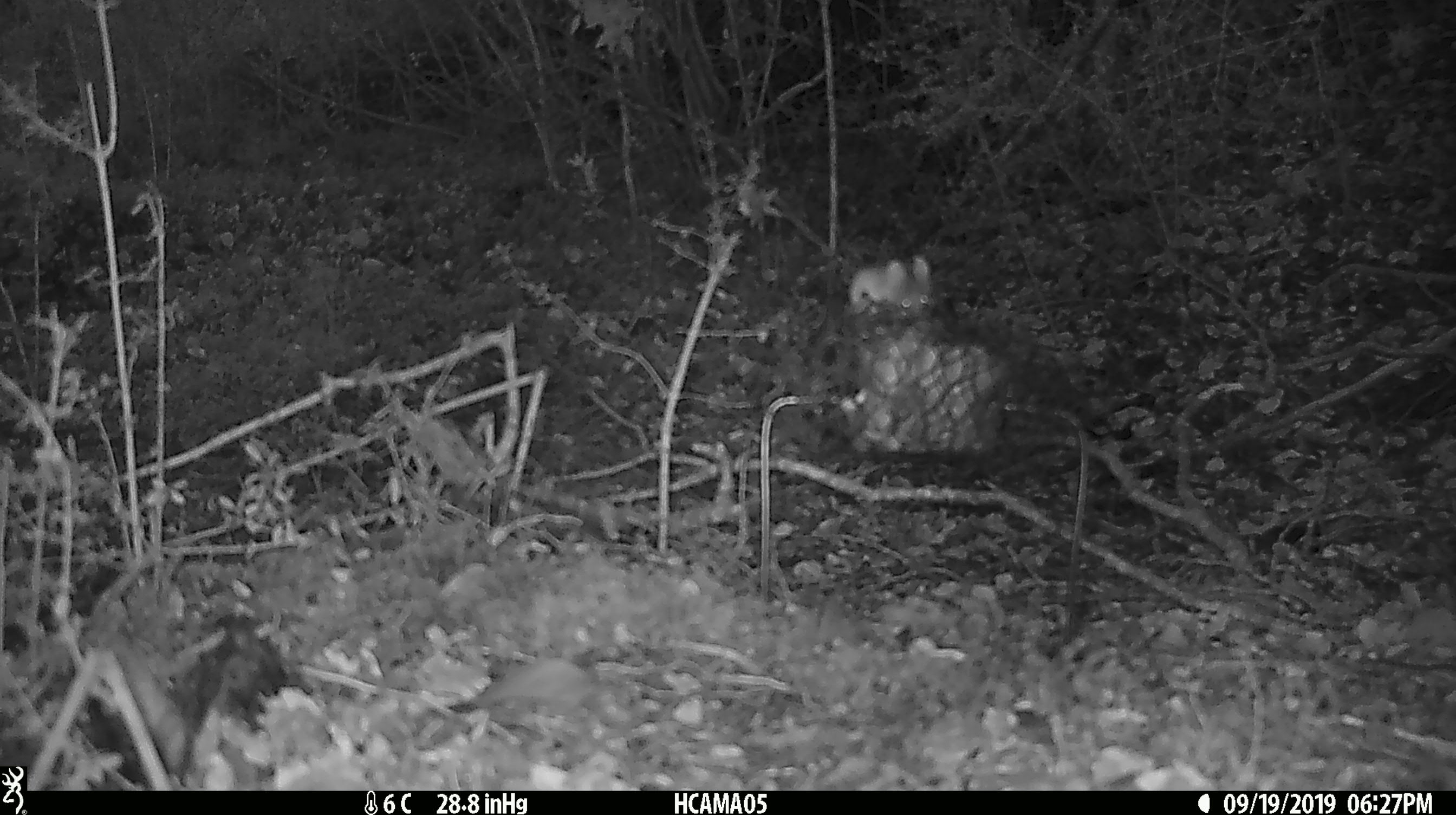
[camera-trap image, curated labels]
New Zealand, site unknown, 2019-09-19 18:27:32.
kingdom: Animalia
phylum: Chordata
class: Mammalia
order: Rodentia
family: Muridae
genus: Mus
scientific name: Mus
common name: mouse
Mouse (Mus).